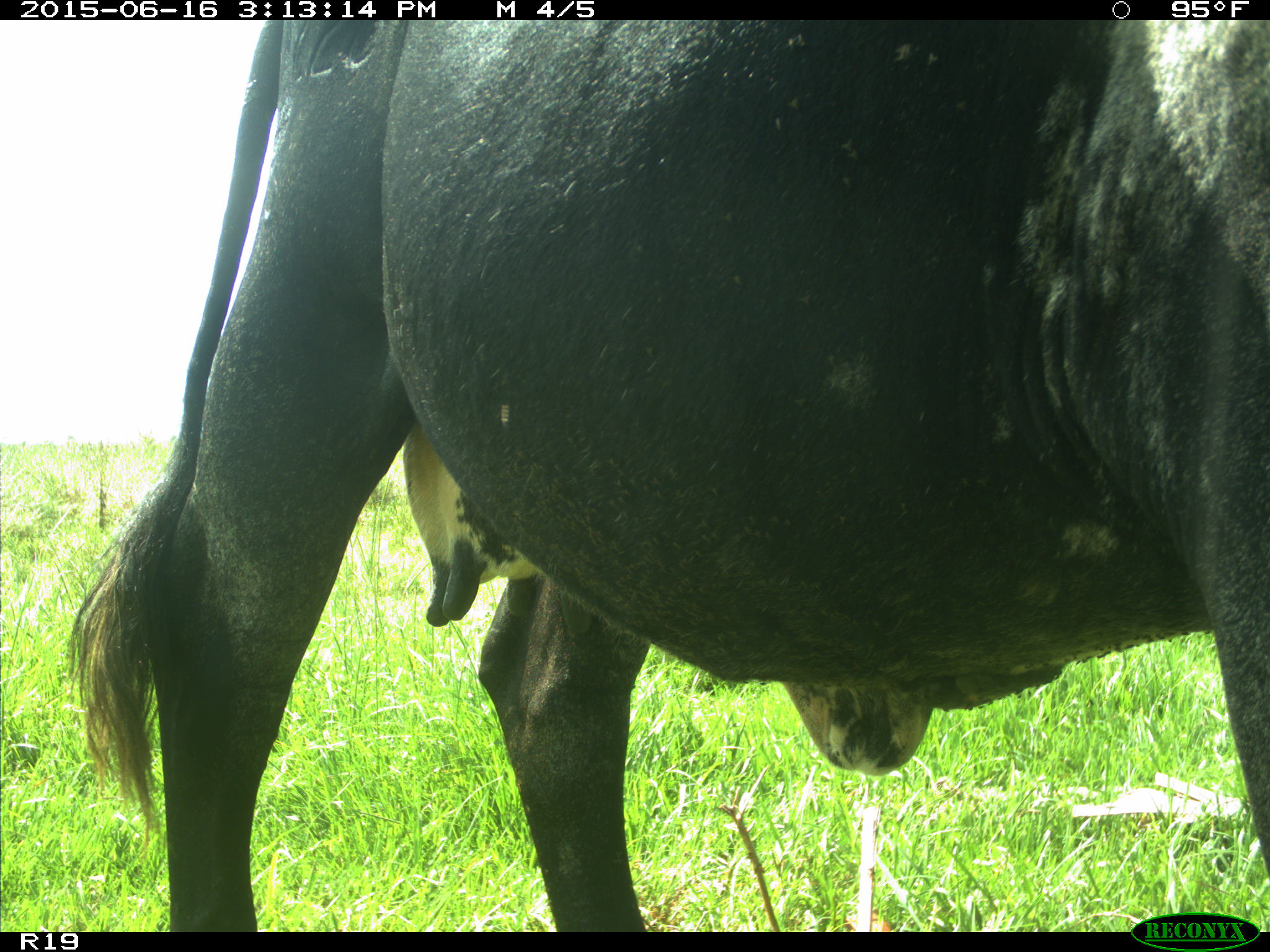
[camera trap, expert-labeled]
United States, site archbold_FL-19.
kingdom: Animalia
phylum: Chordata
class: Mammalia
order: Artiodactyla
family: Bovidae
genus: Bos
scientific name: Bos taurus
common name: domestic cow